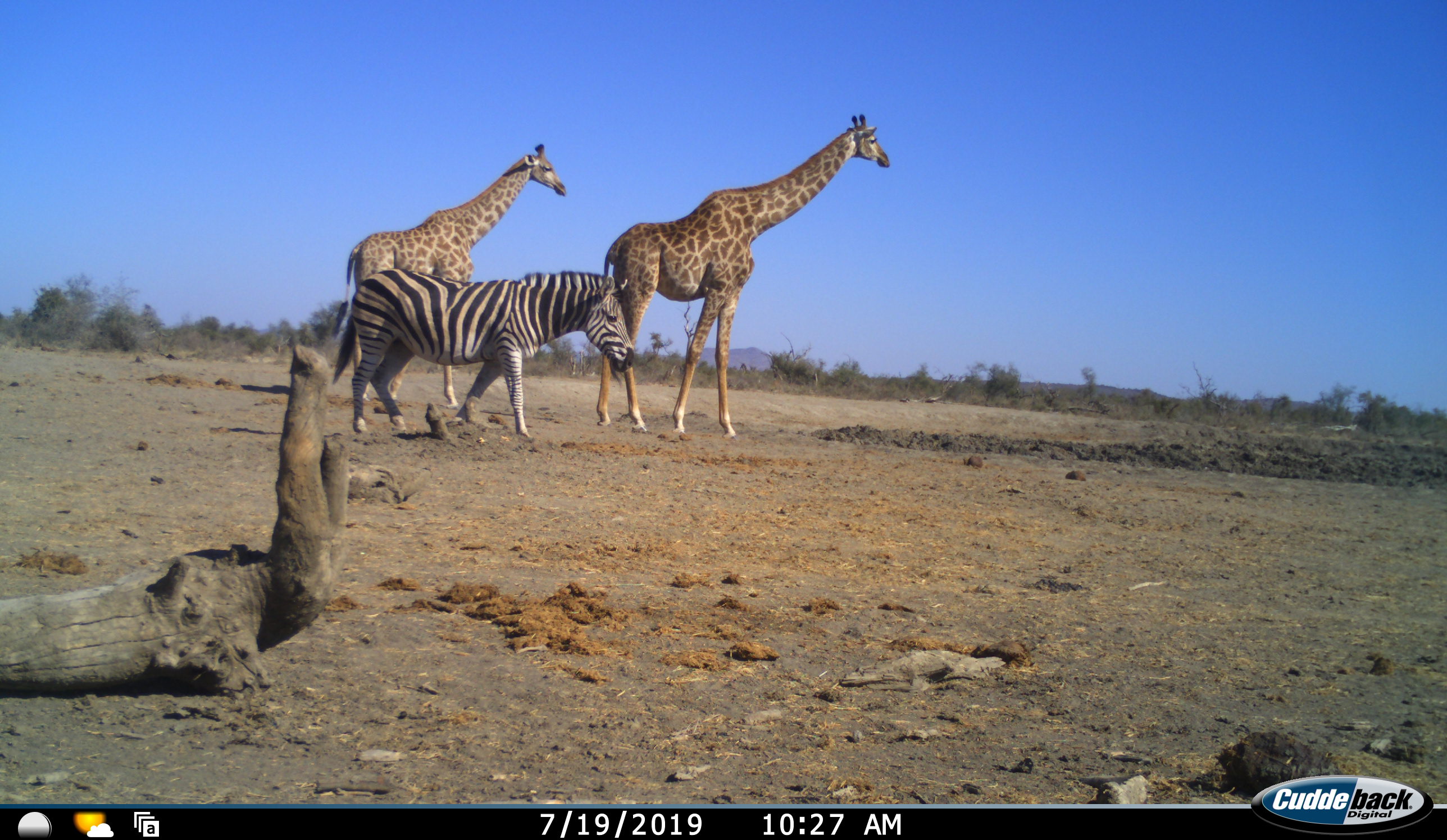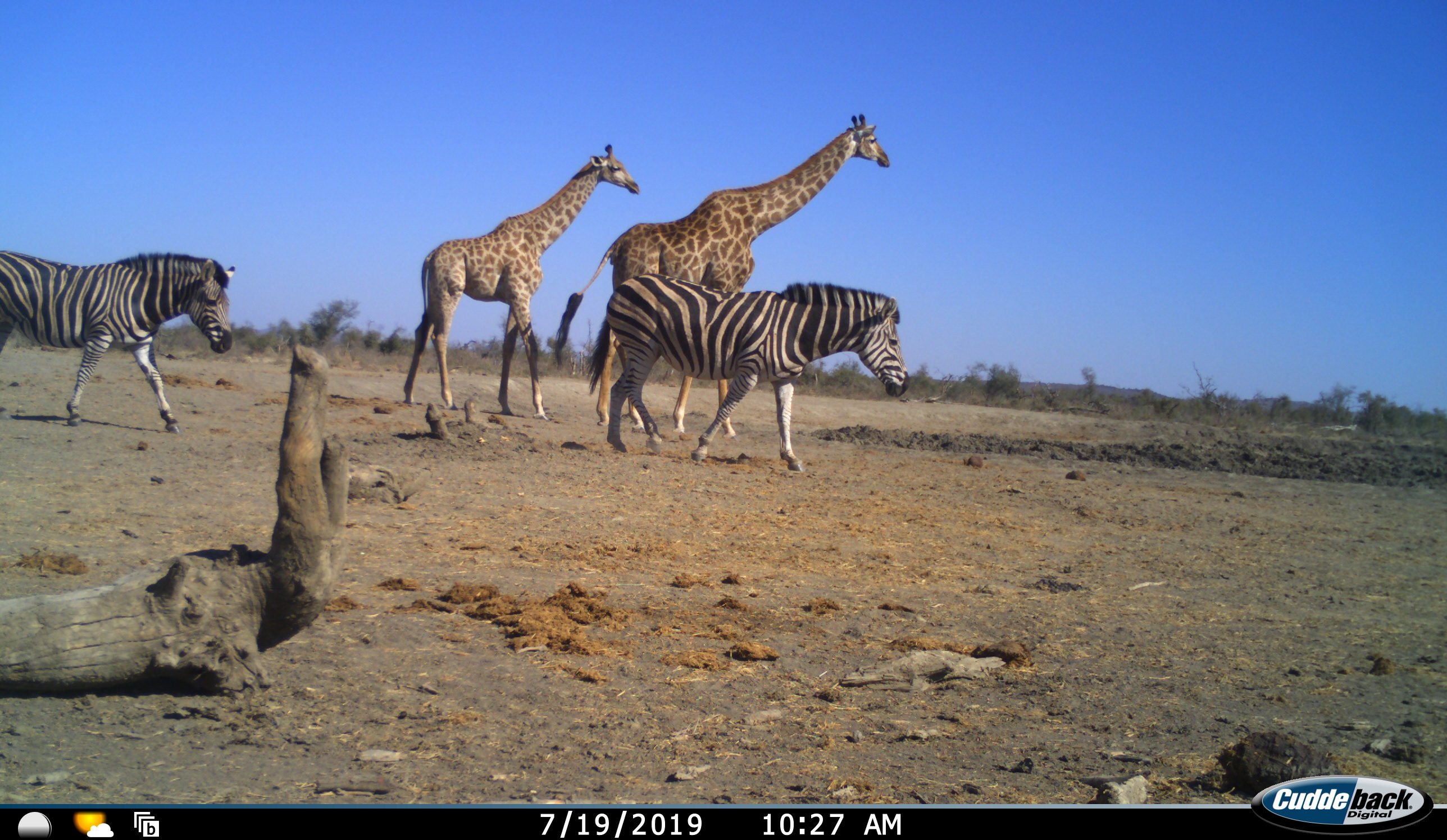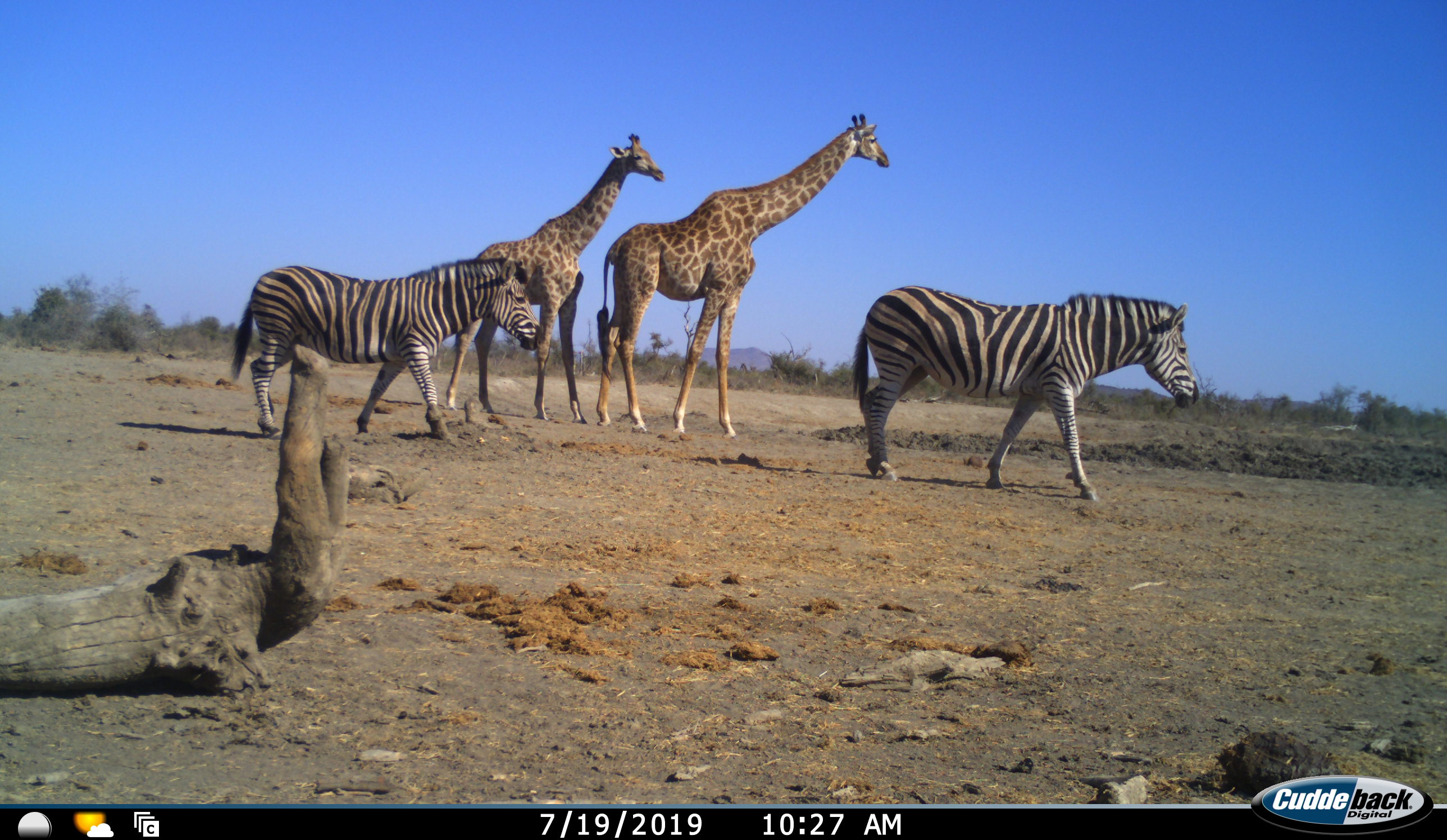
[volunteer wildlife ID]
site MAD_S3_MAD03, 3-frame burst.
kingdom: Animalia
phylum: Chordata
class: Mammalia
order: Artiodactyla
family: Giraffidae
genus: Giraffa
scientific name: Giraffa camelopardalis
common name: giraffe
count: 2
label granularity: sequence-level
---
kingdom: Animalia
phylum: Chordata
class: Mammalia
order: Perissodactyla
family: Equidae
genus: Equus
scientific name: Equus quagga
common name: plains zebra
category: zebraplains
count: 2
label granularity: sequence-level